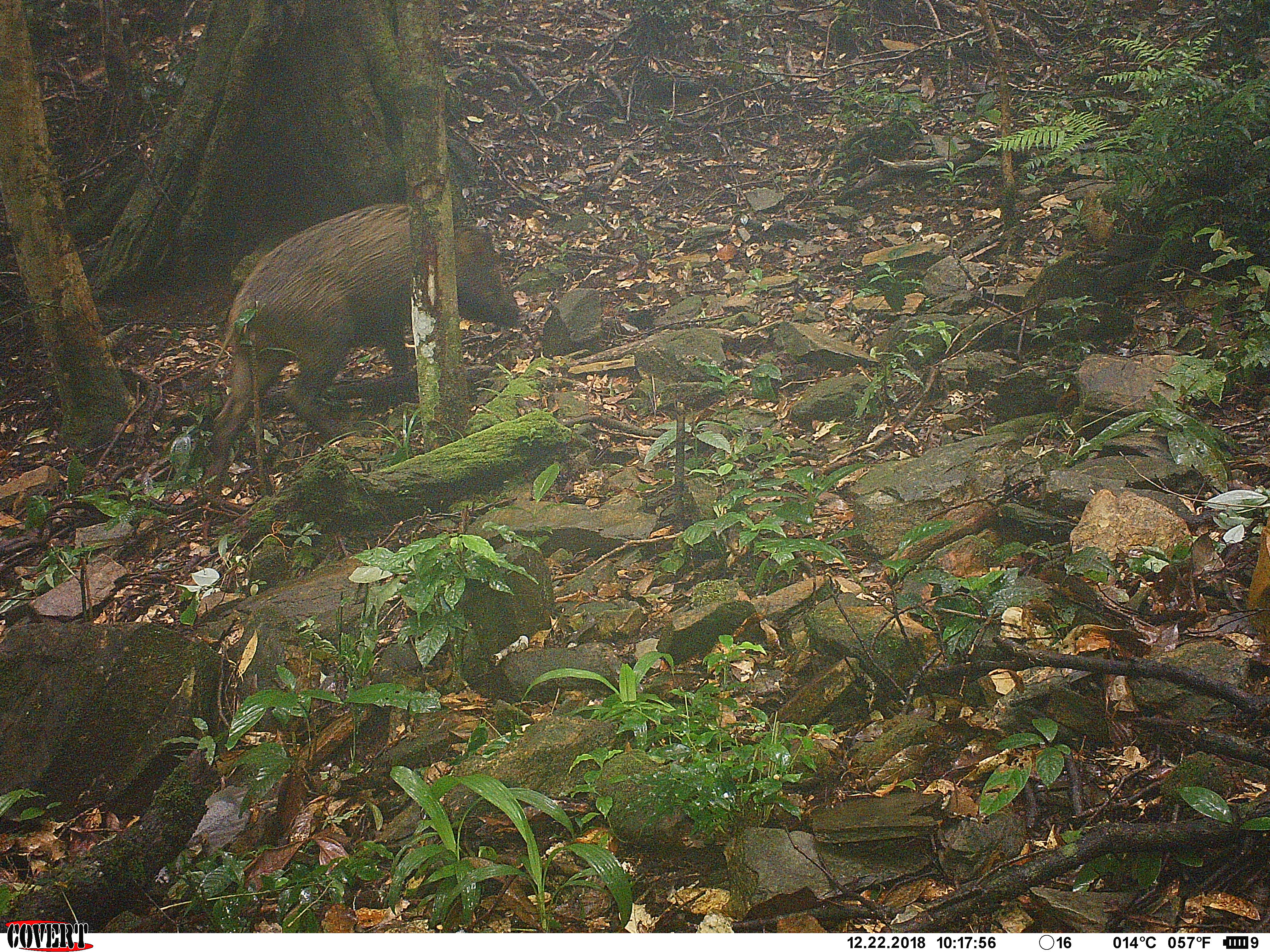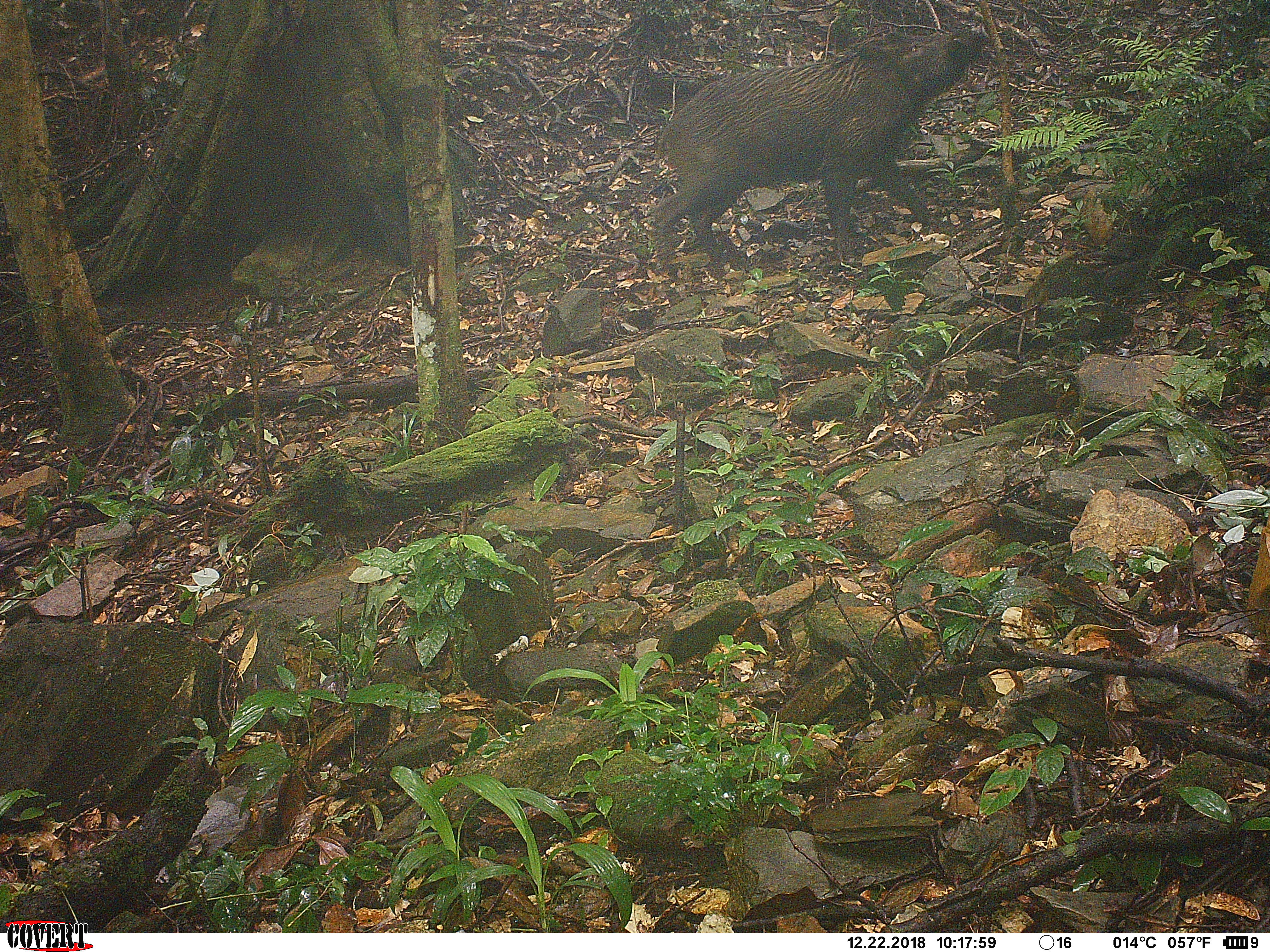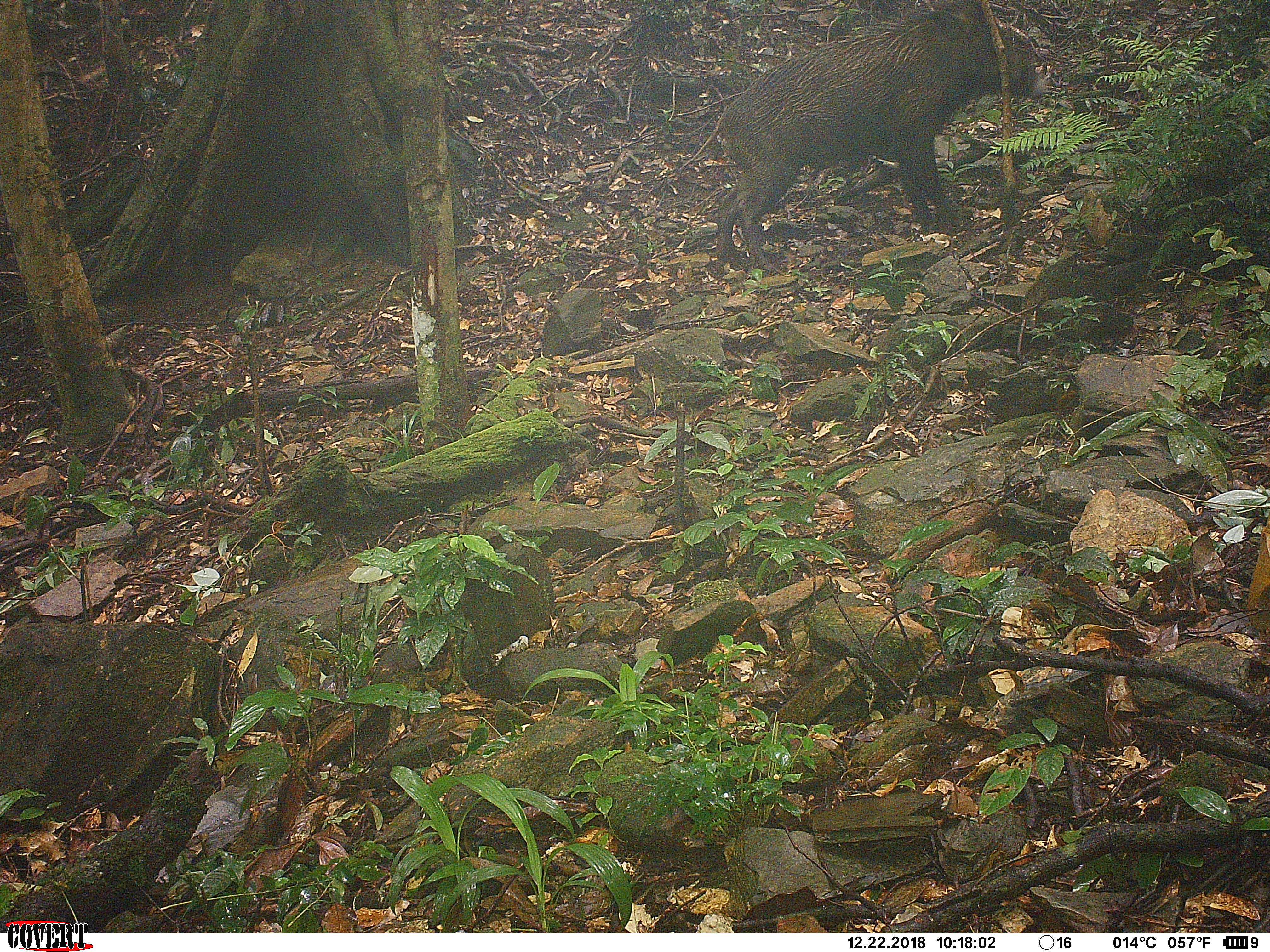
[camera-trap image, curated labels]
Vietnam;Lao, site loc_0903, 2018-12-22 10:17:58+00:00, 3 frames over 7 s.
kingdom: Animalia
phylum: Chordata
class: Mammalia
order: Artiodactyla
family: Suidae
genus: Sus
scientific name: Sus scrofa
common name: eurasian wild pig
Eurasian wild pig (Sus scrofa). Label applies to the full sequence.